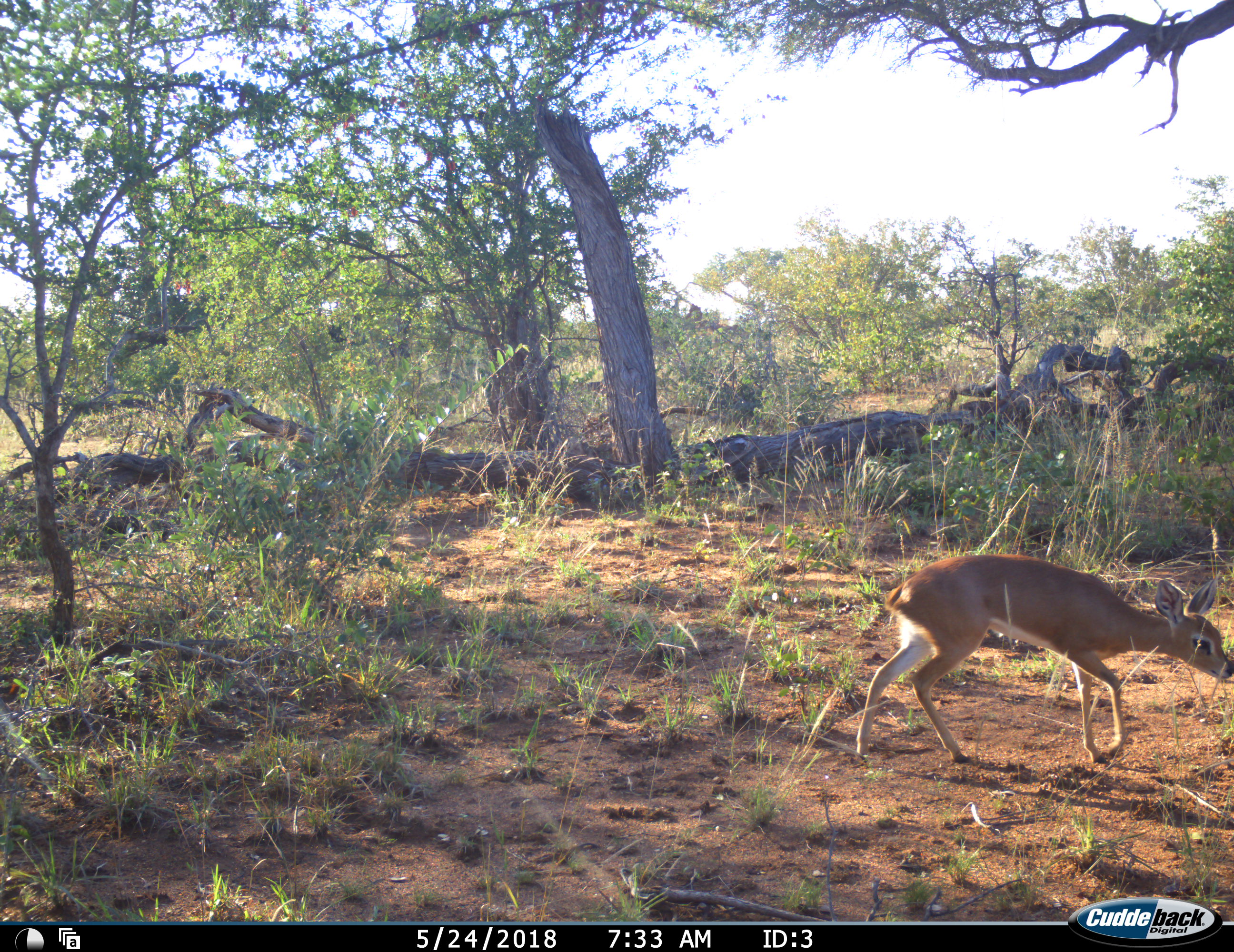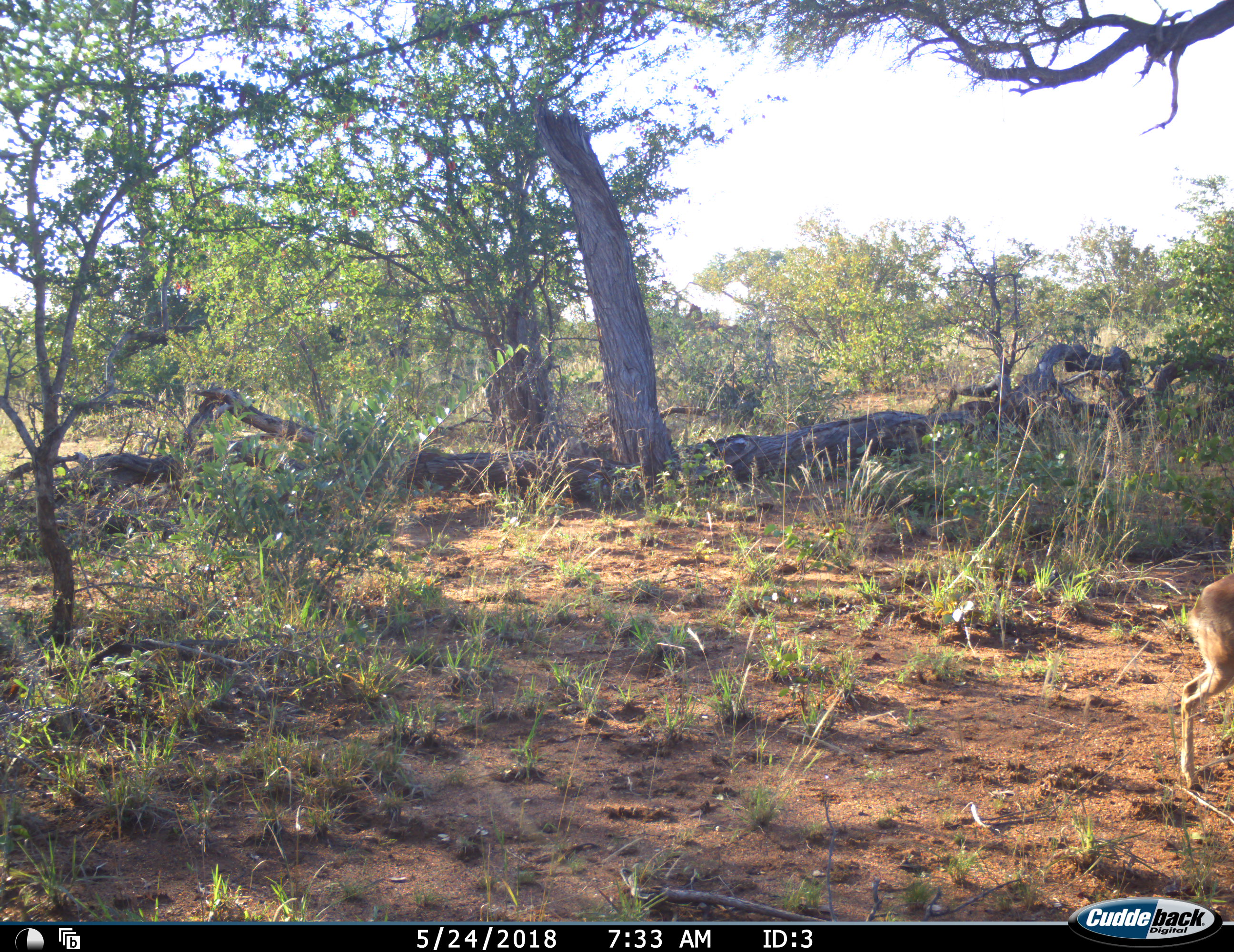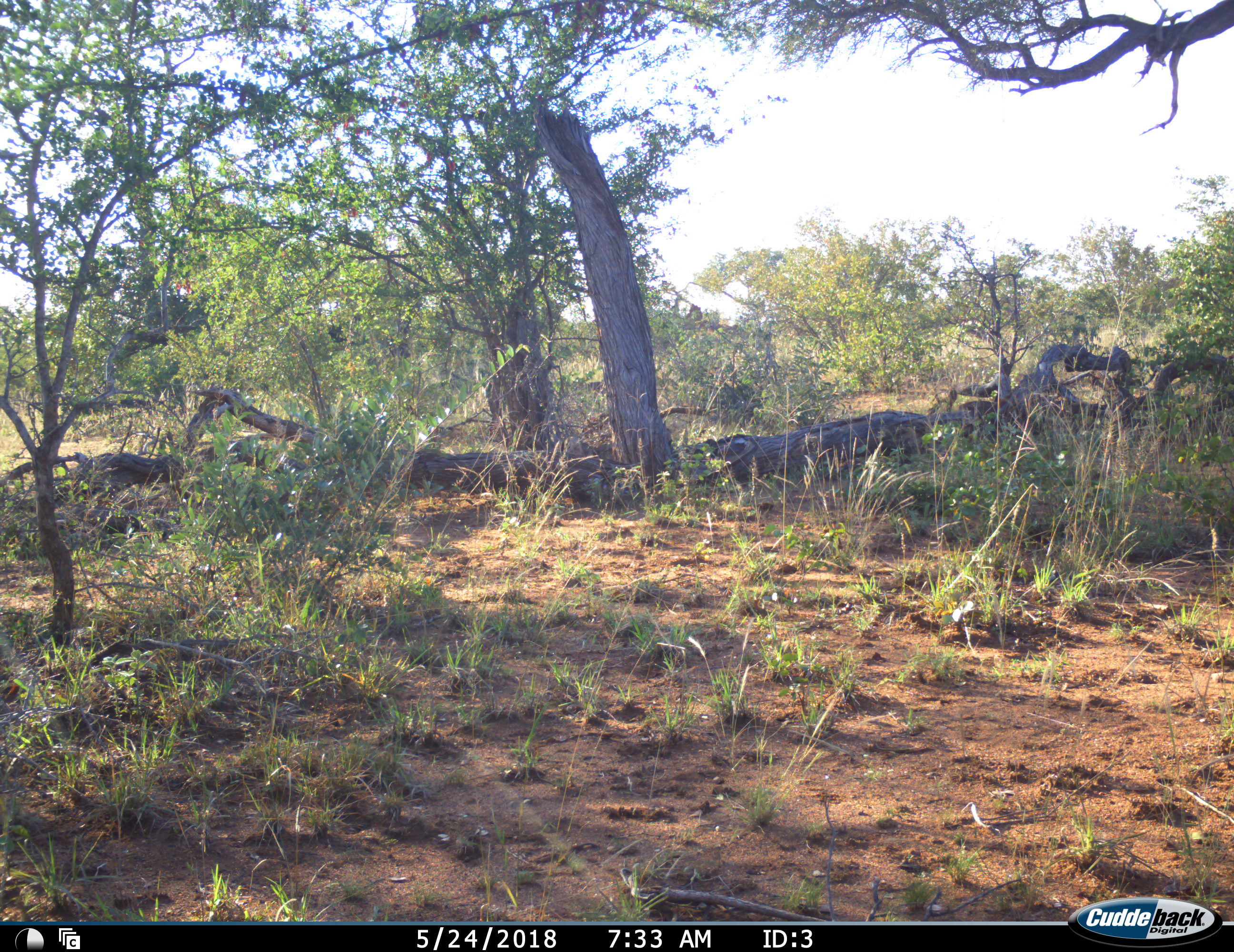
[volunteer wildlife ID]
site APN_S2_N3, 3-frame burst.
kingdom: Animalia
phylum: Chordata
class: Mammalia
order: Artiodactyla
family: Bovidae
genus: Raphicerus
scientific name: Raphicerus campestris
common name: steenbok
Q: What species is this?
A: Steenbok (Raphicerus campestris).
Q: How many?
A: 1.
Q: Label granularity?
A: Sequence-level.